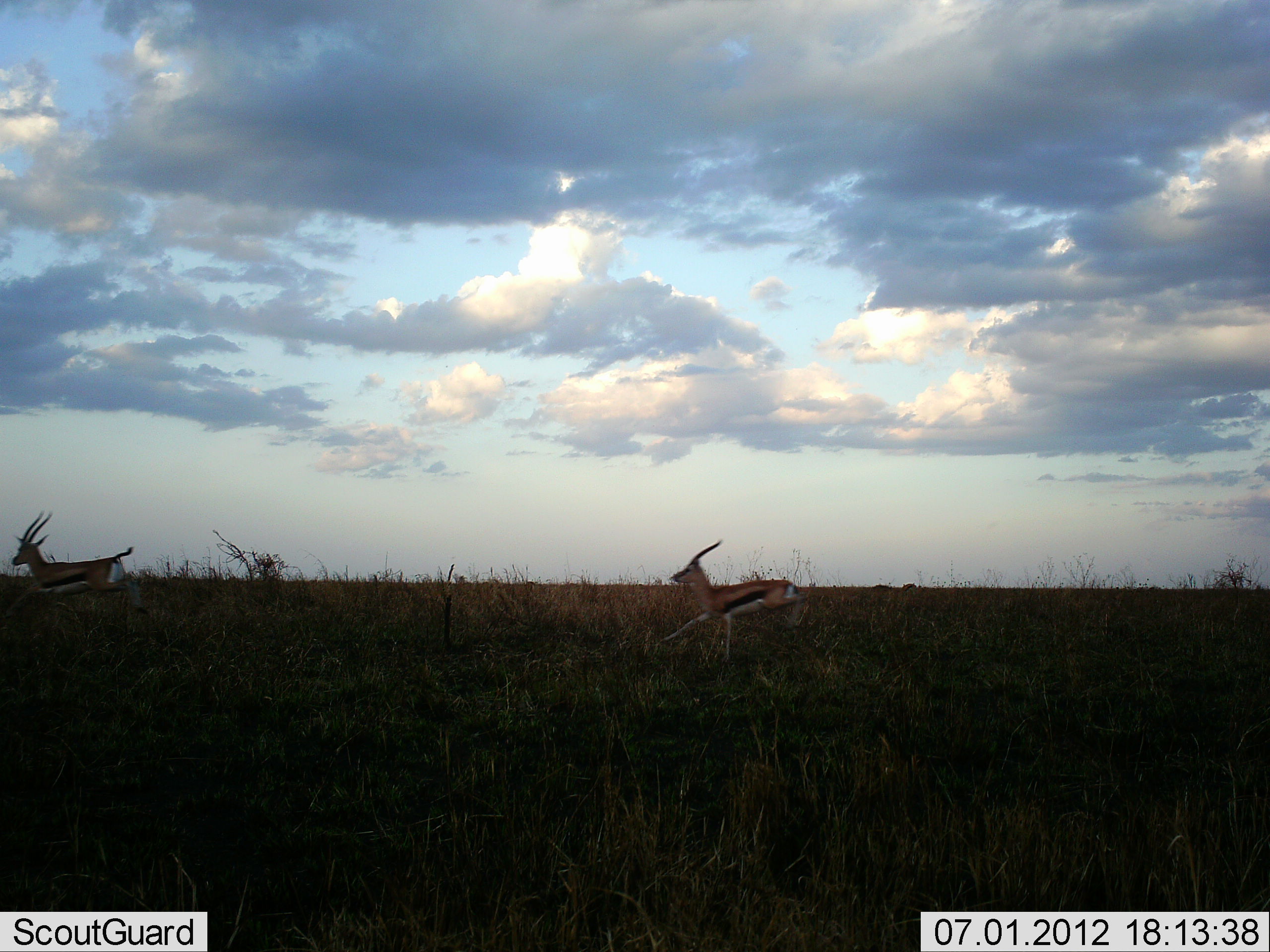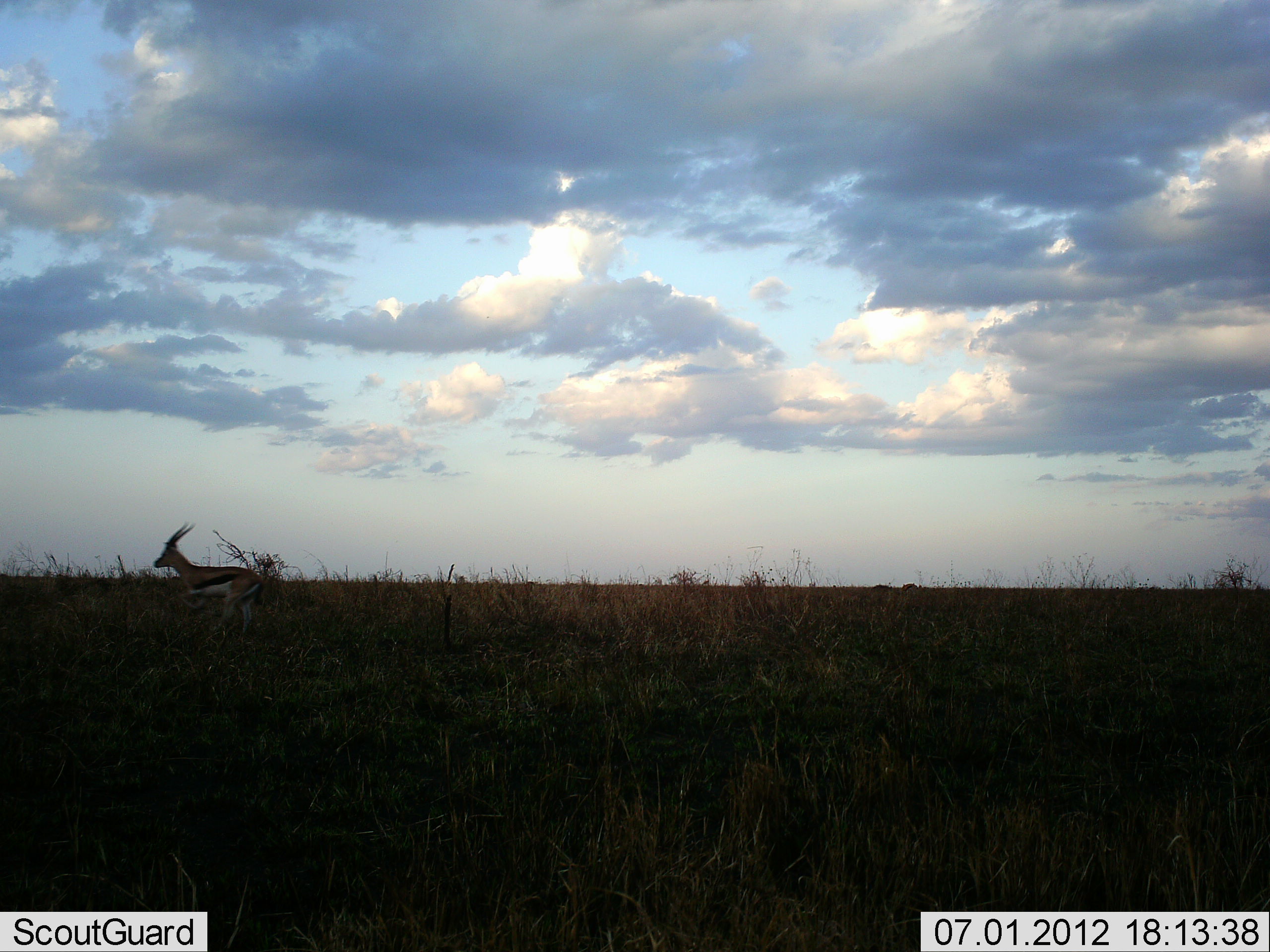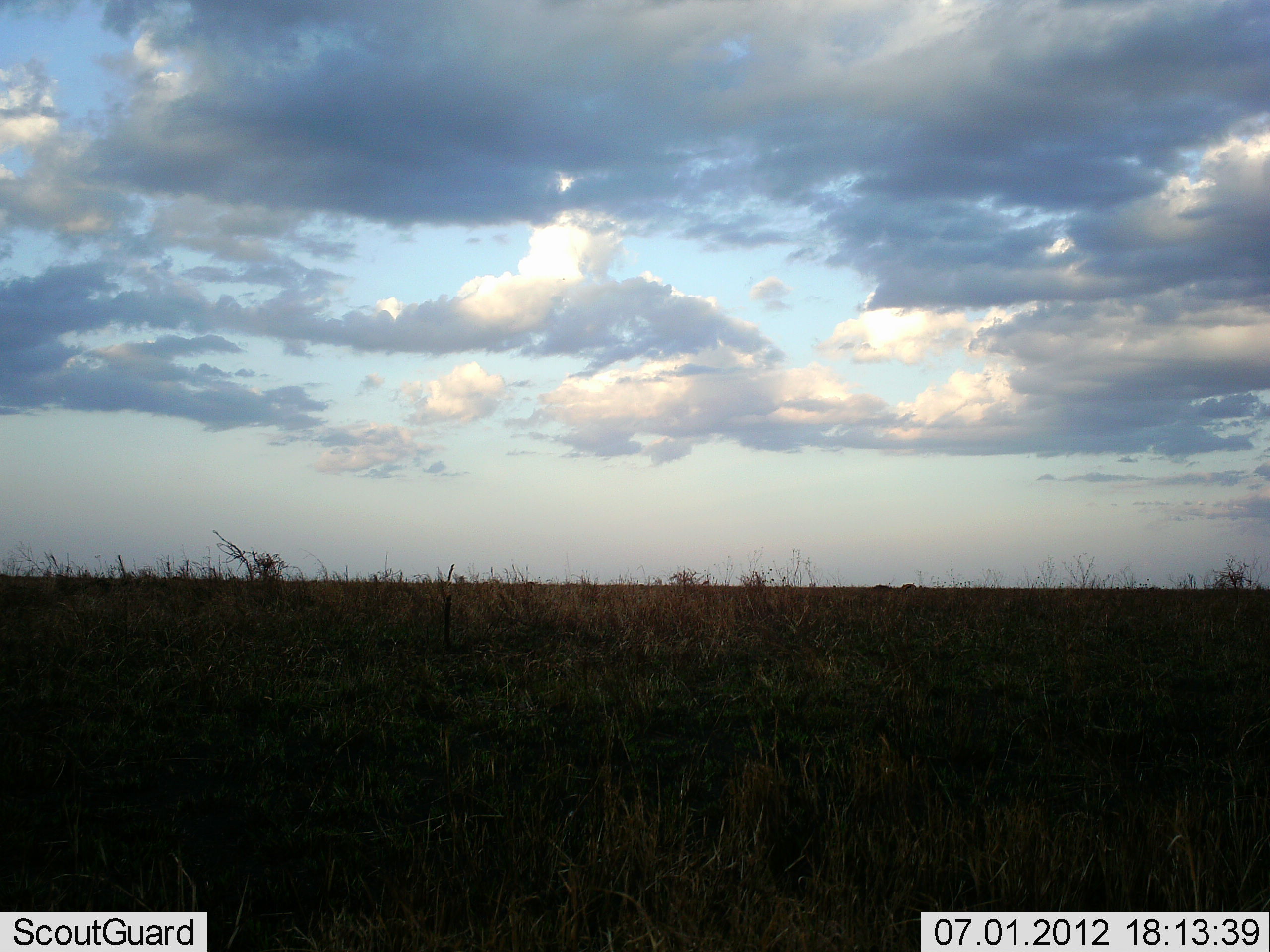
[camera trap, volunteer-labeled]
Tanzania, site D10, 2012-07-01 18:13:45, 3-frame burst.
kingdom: Animalia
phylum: Chordata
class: Mammalia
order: Artiodactyla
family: Bovidae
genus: Eudorcas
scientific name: Eudorcas thomsonii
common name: thomson's gazelle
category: gazellethomsons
Gazellethomsons (thomson's gazelle) (Eudorcas thomsonii), count 2. Behavior (volunteer vote fractions): standing 0%, resting 0%, moving 100%, interacting 0%. Young present (vote fraction): 0%. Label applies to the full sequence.